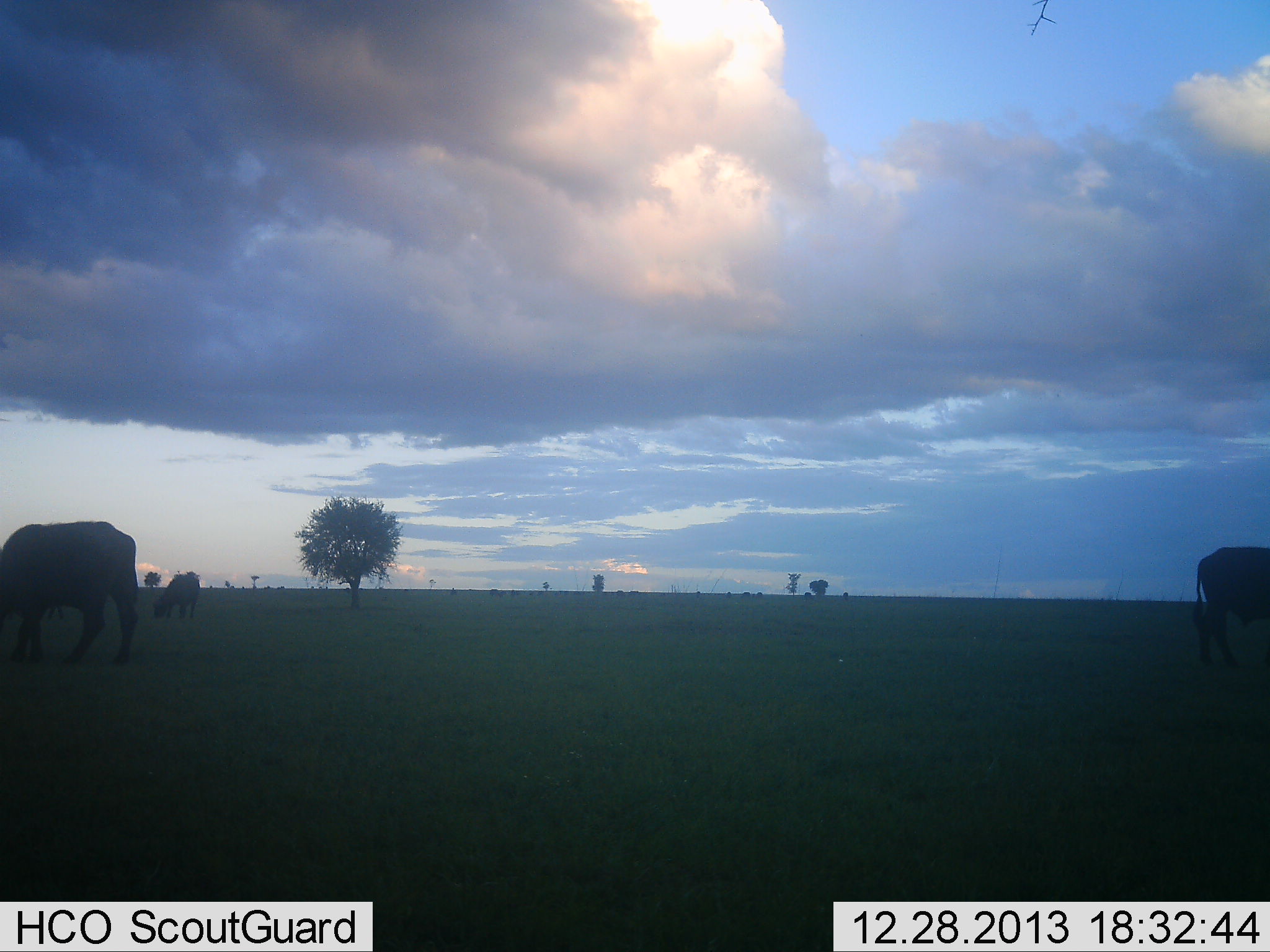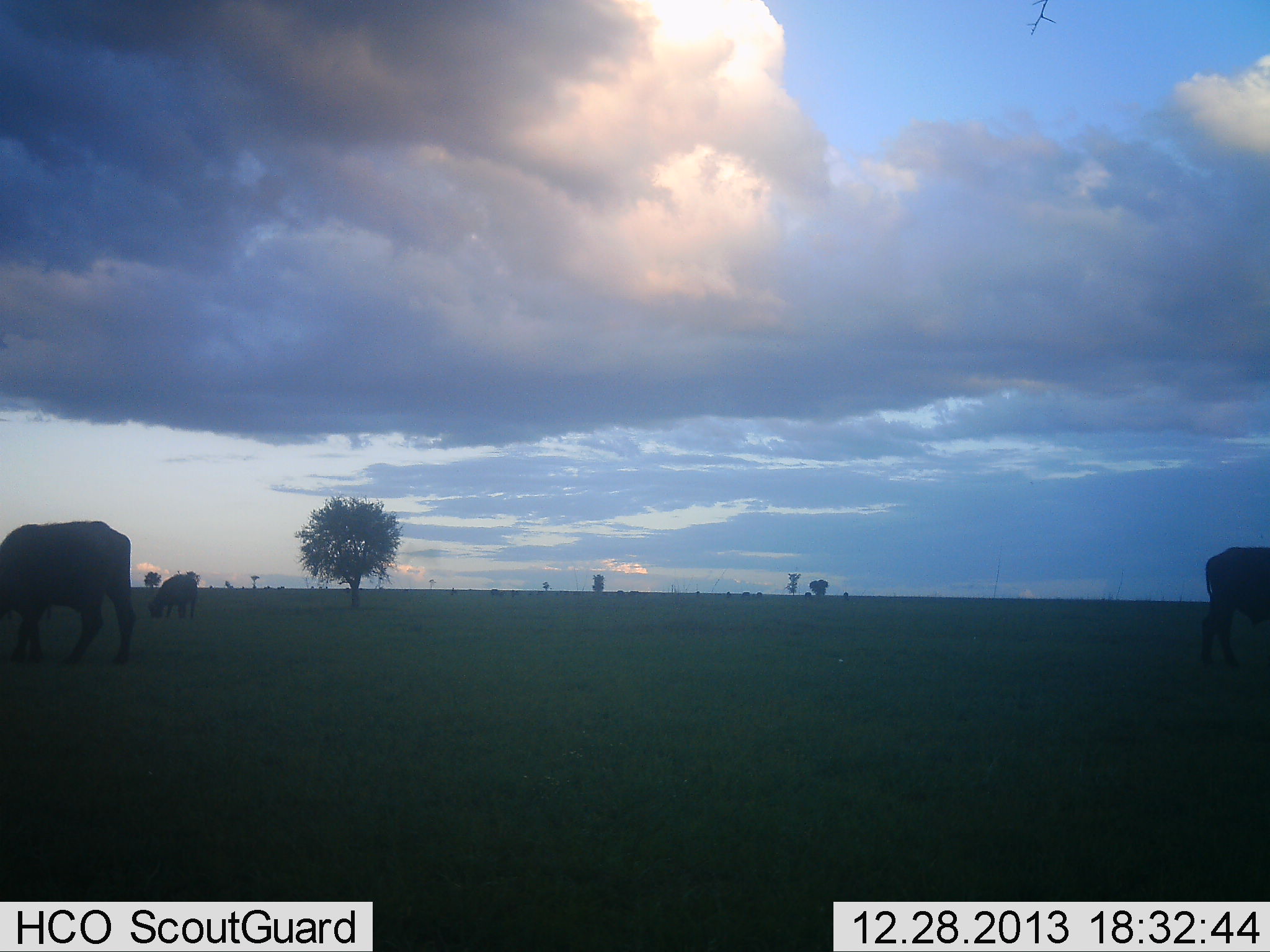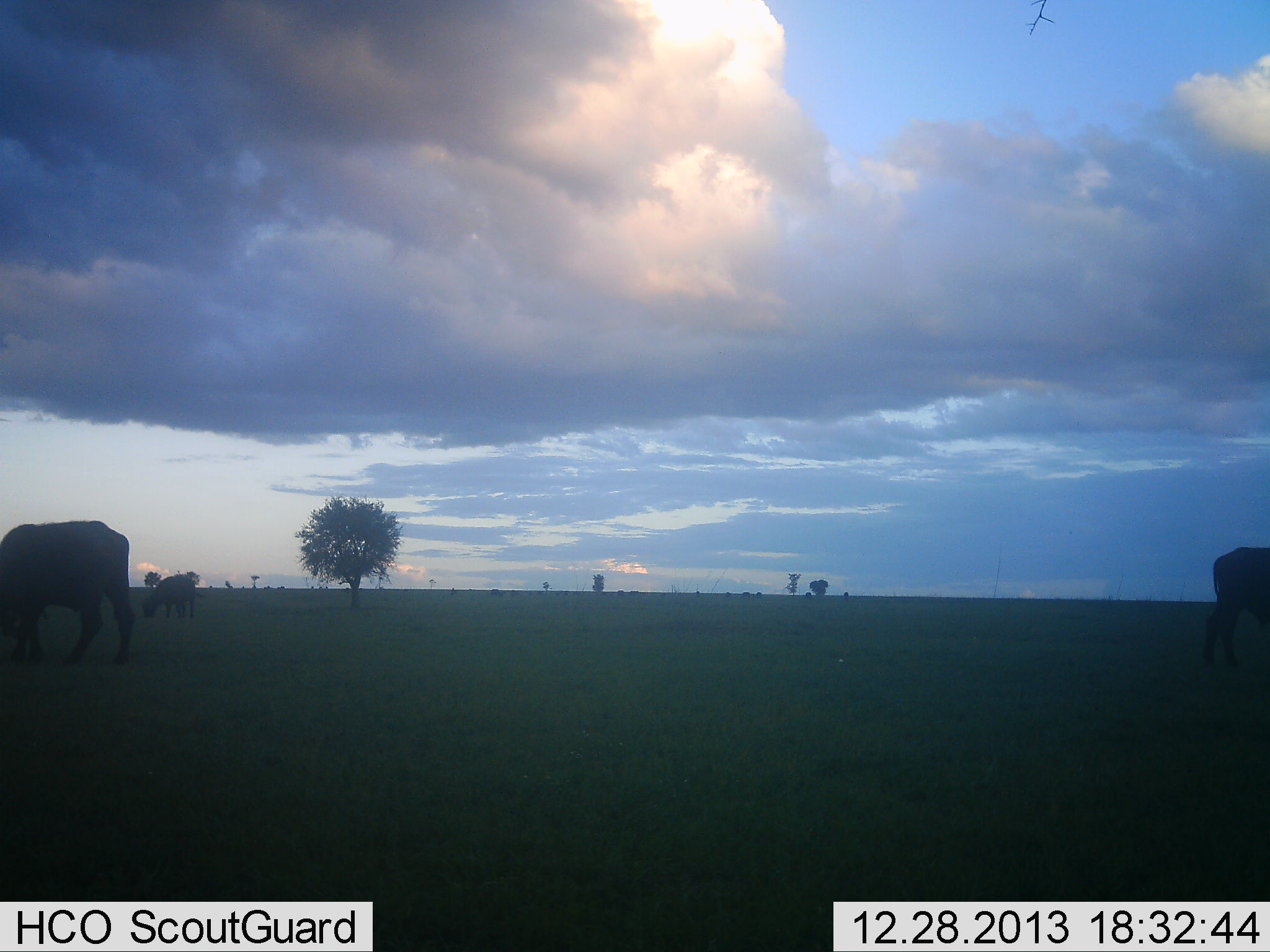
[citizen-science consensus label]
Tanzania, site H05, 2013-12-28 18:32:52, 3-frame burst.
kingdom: Animalia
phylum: Chordata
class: Mammalia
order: Artiodactyla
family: Bovidae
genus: Syncerus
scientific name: Syncerus caffer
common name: cape buffalo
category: buffalo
Buffalo (cape buffalo) (Syncerus caffer), count 3. Behavior (volunteer vote fractions): standing 42%, resting 0%, moving 4%, interacting 0%. Young present (vote fraction): 0%. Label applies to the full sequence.